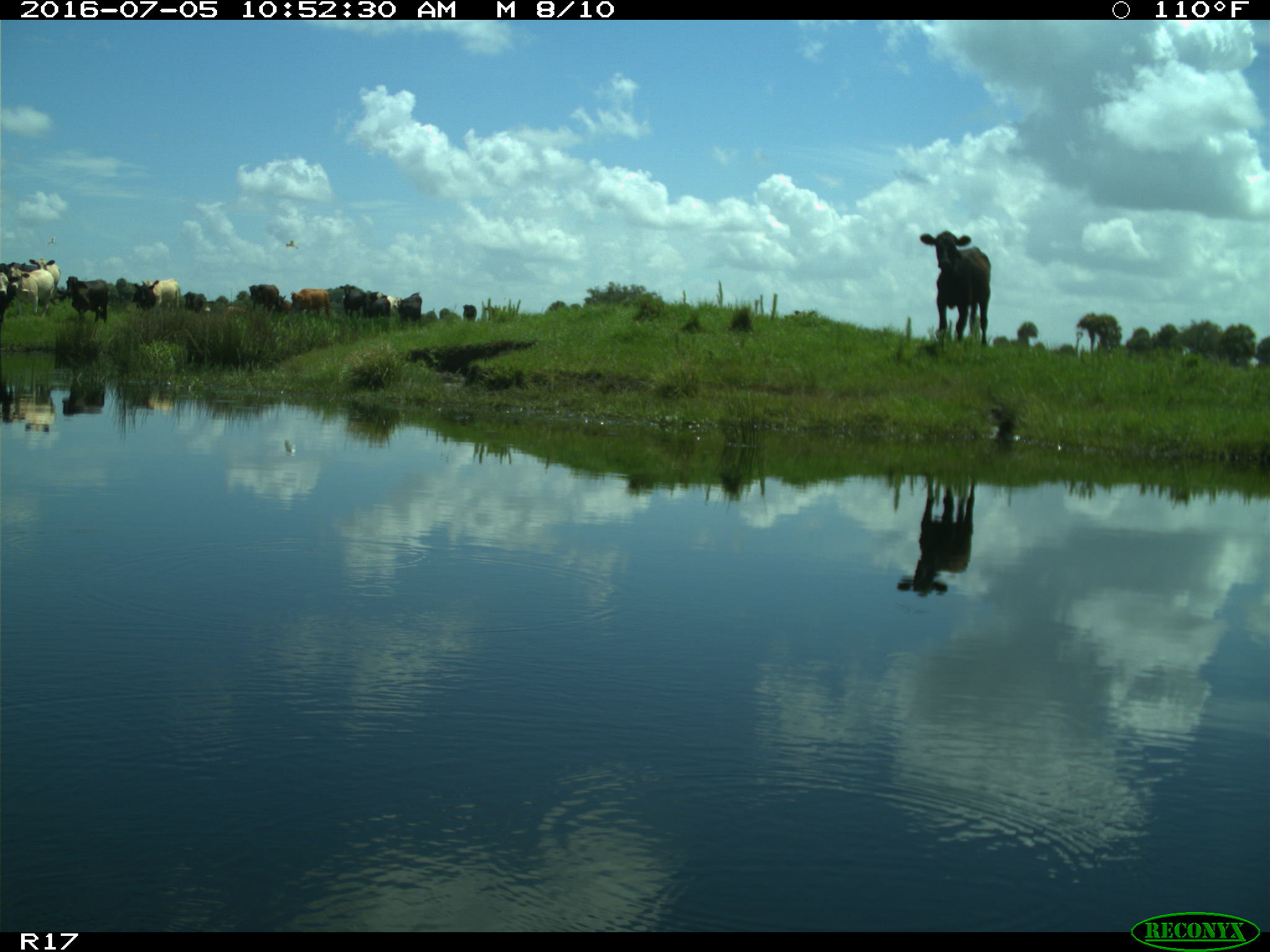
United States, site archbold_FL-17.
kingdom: Animalia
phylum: Chordata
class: Mammalia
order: Artiodactyla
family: Bovidae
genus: Bos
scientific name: Bos taurus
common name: domestic cow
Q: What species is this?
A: Bos taurus (domestic cow).